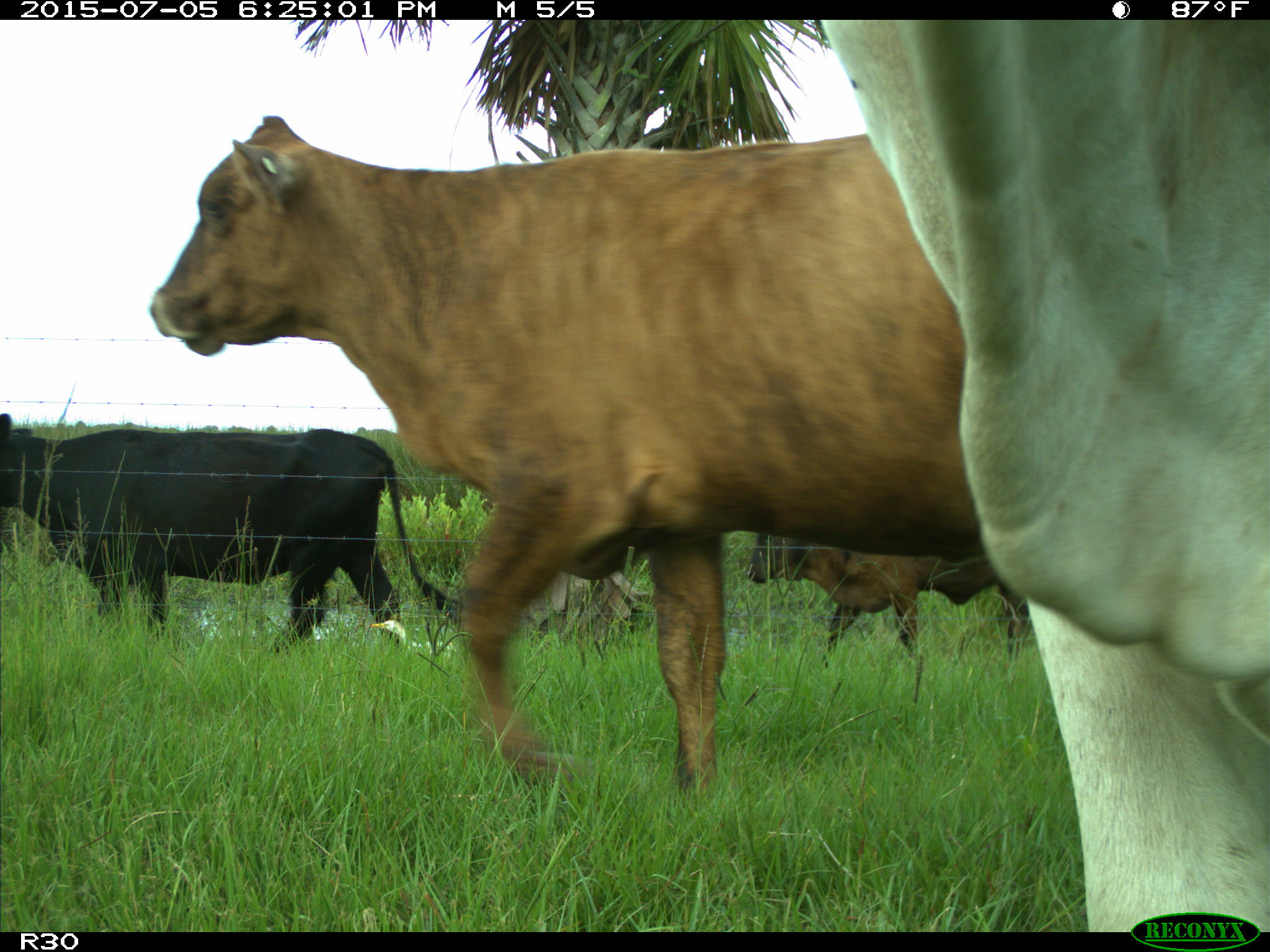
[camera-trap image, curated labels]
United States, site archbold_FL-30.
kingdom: Animalia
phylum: Chordata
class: Mammalia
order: Artiodactyla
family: Bovidae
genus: Bos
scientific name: Bos taurus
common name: domestic cow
Bos taurus (domestic cow).